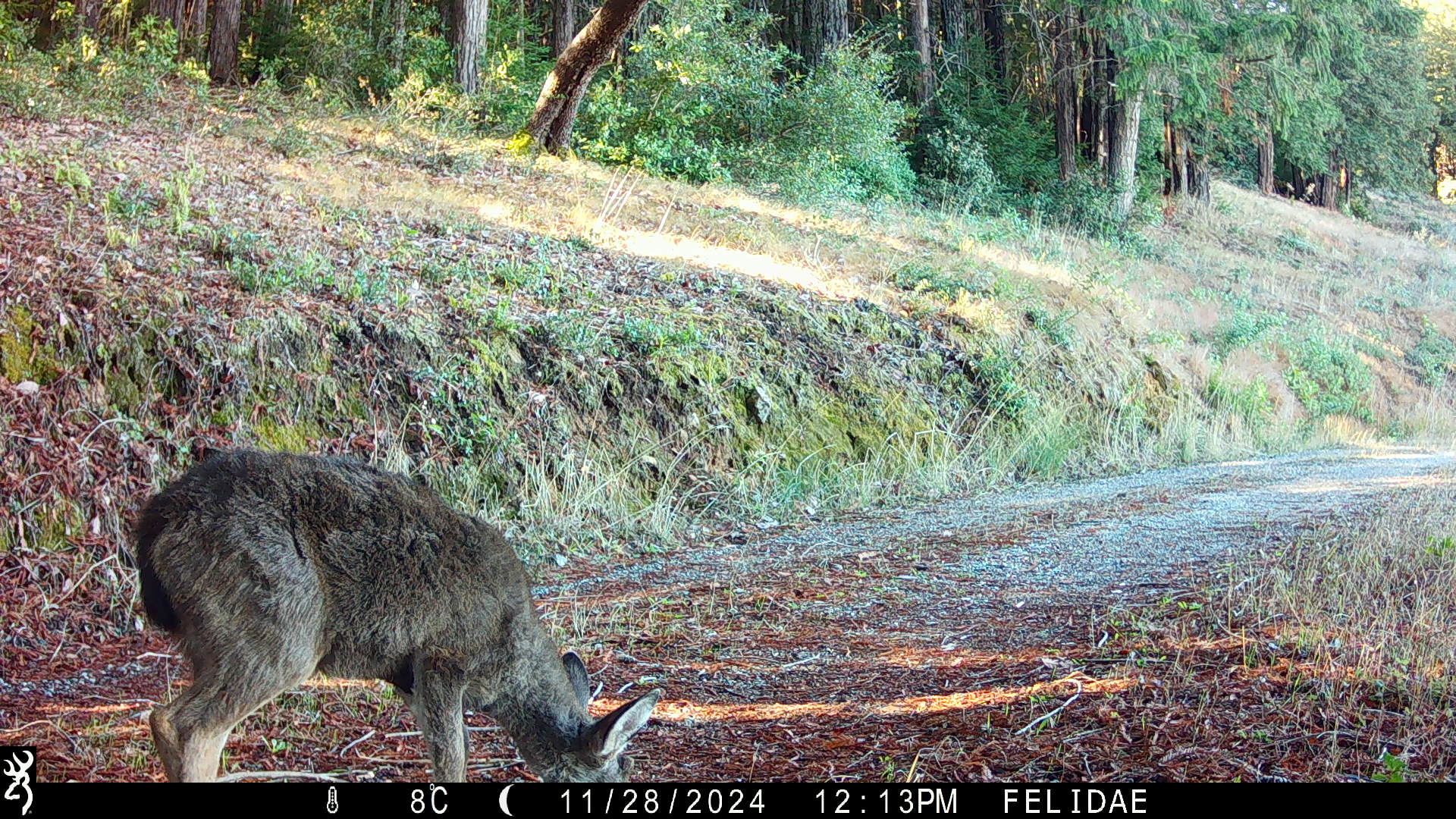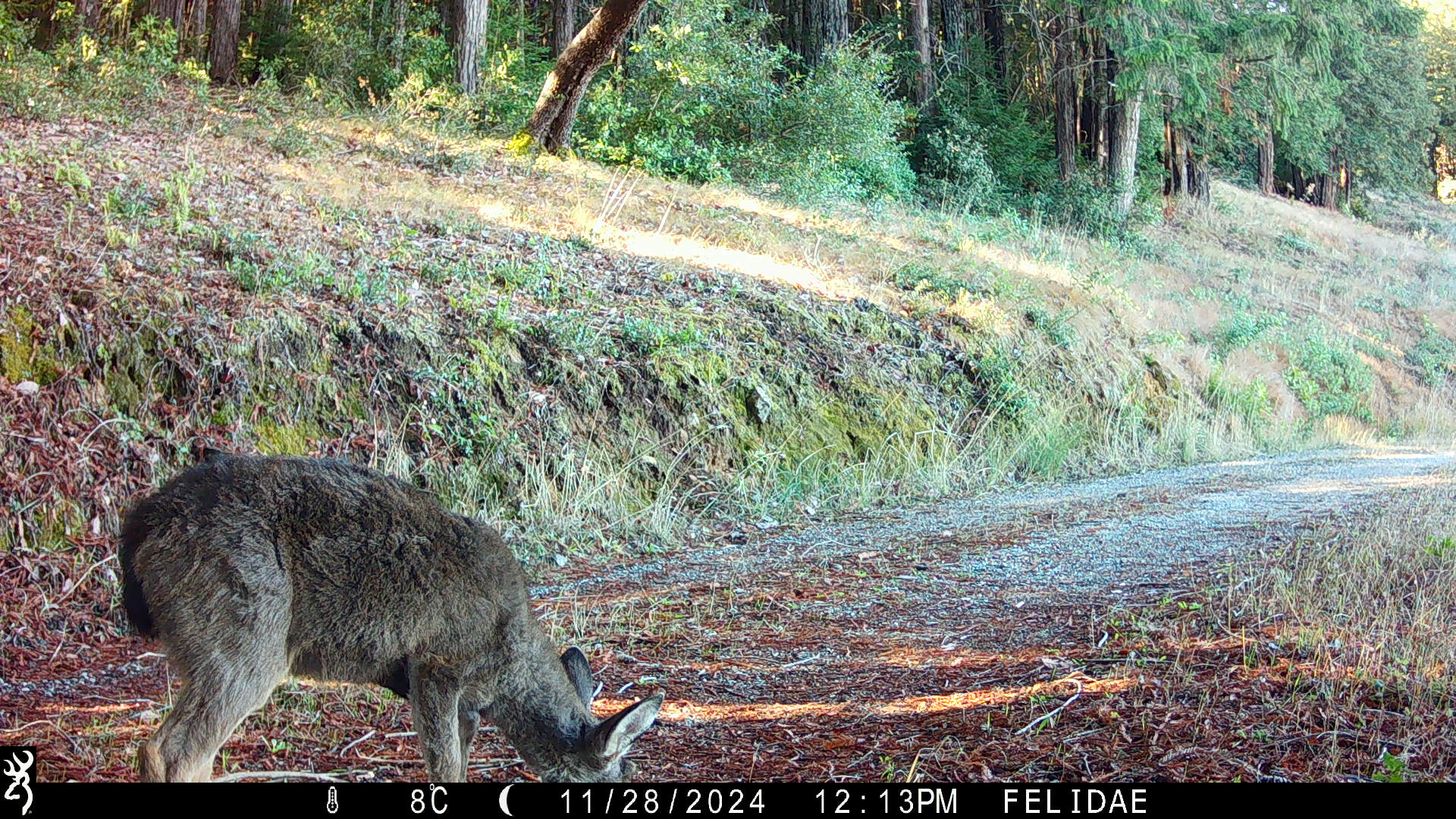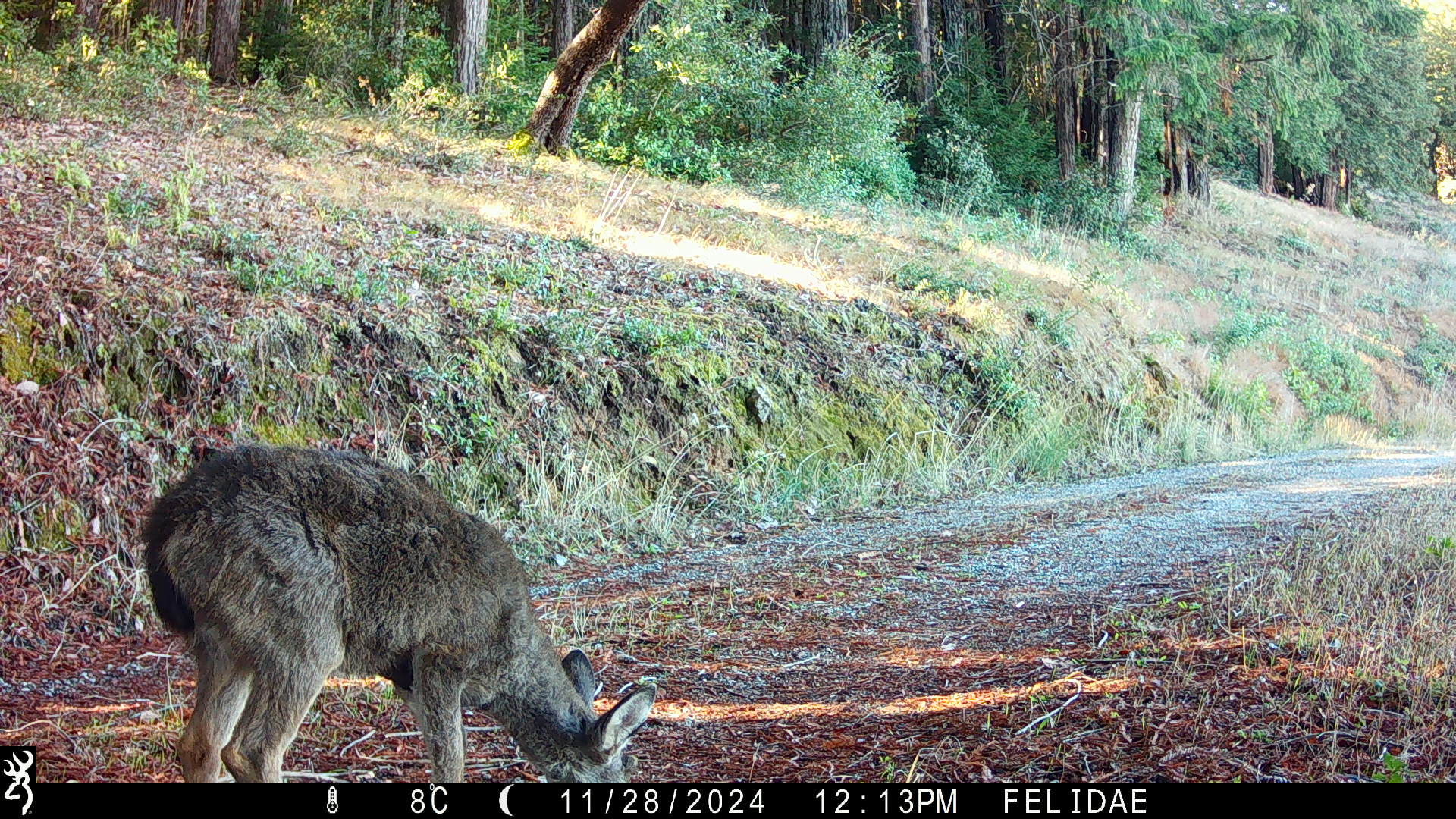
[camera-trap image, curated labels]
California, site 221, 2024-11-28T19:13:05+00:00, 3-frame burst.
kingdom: Animalia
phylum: Chordata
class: Mammalia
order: Artiodactyla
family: Cervidae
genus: Odocoileus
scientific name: Odocoileus hemionus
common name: mule deer